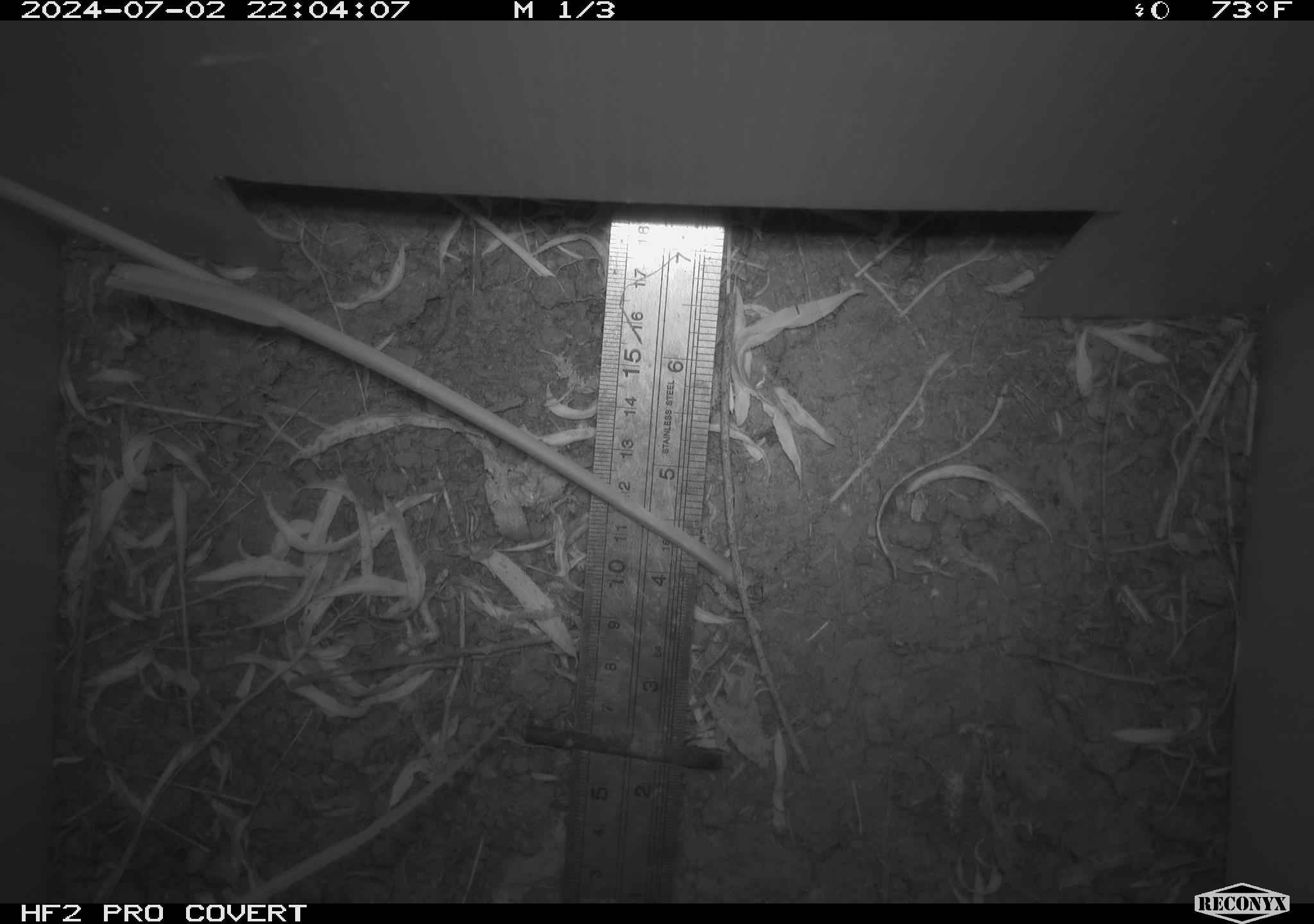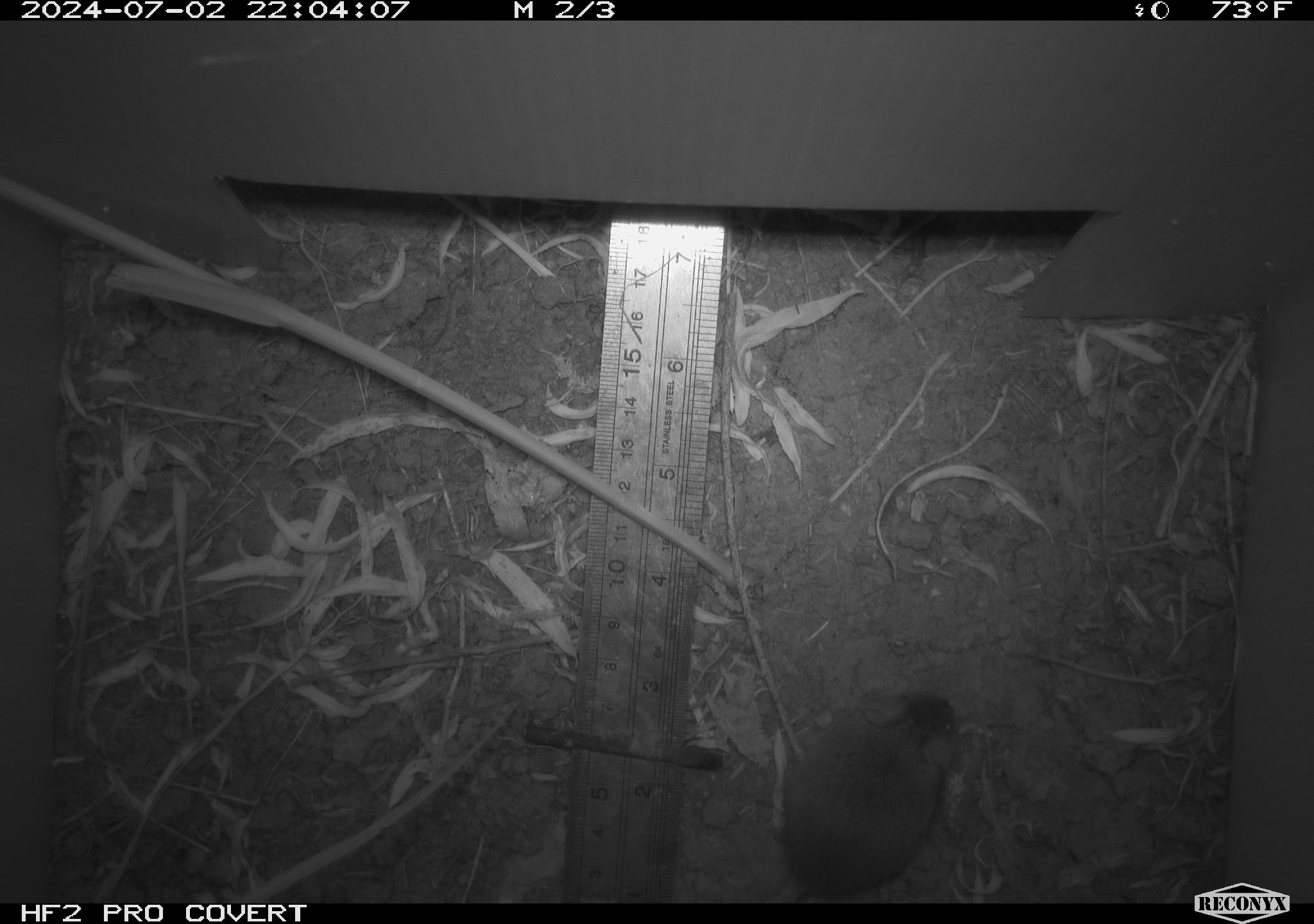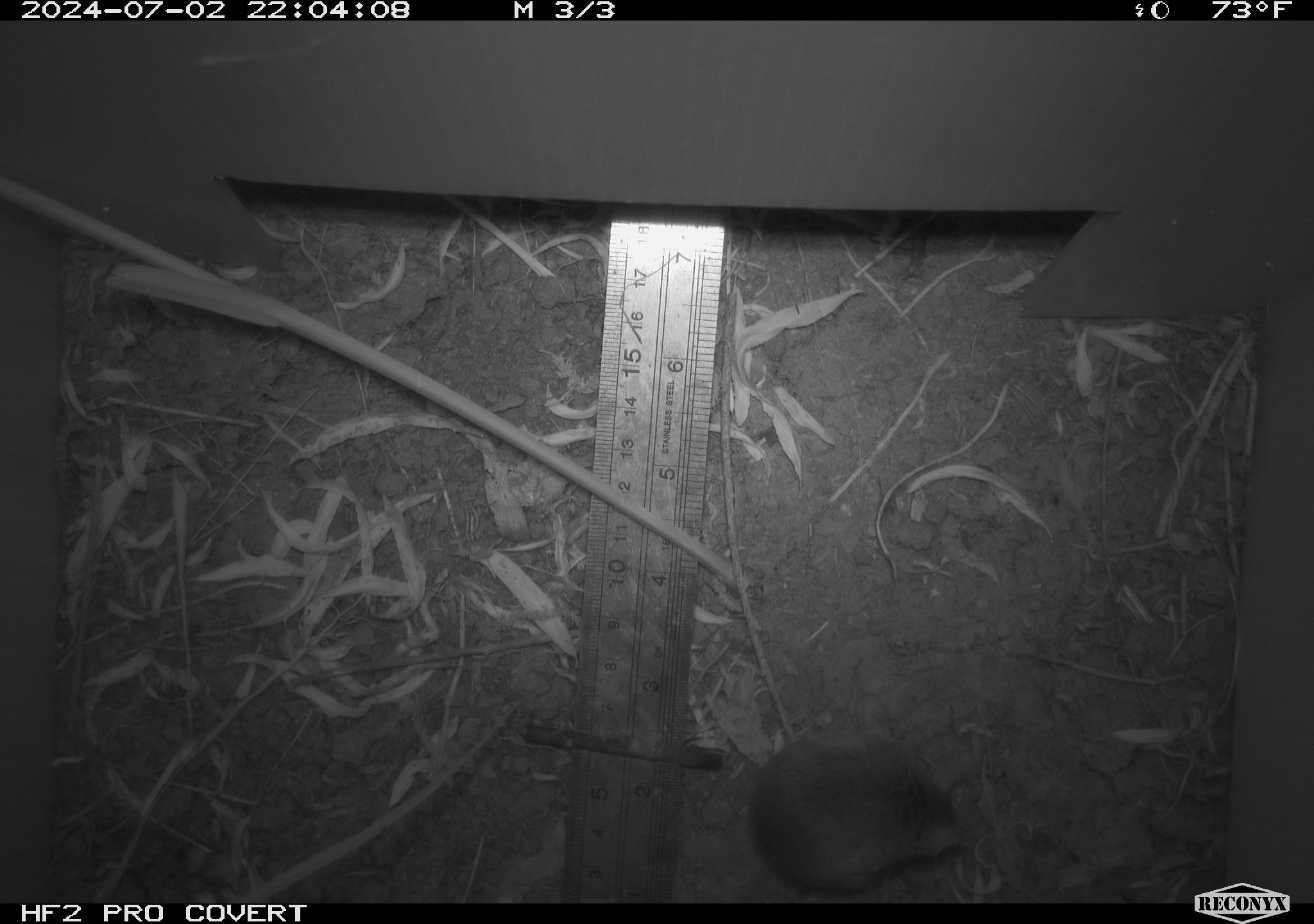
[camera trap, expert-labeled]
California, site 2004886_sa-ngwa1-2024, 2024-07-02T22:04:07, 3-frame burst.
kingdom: Animalia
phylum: Chordata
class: Mammalia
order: Rodentia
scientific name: Rodentia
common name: mouse species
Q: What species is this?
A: Mouse species (Rodentia).